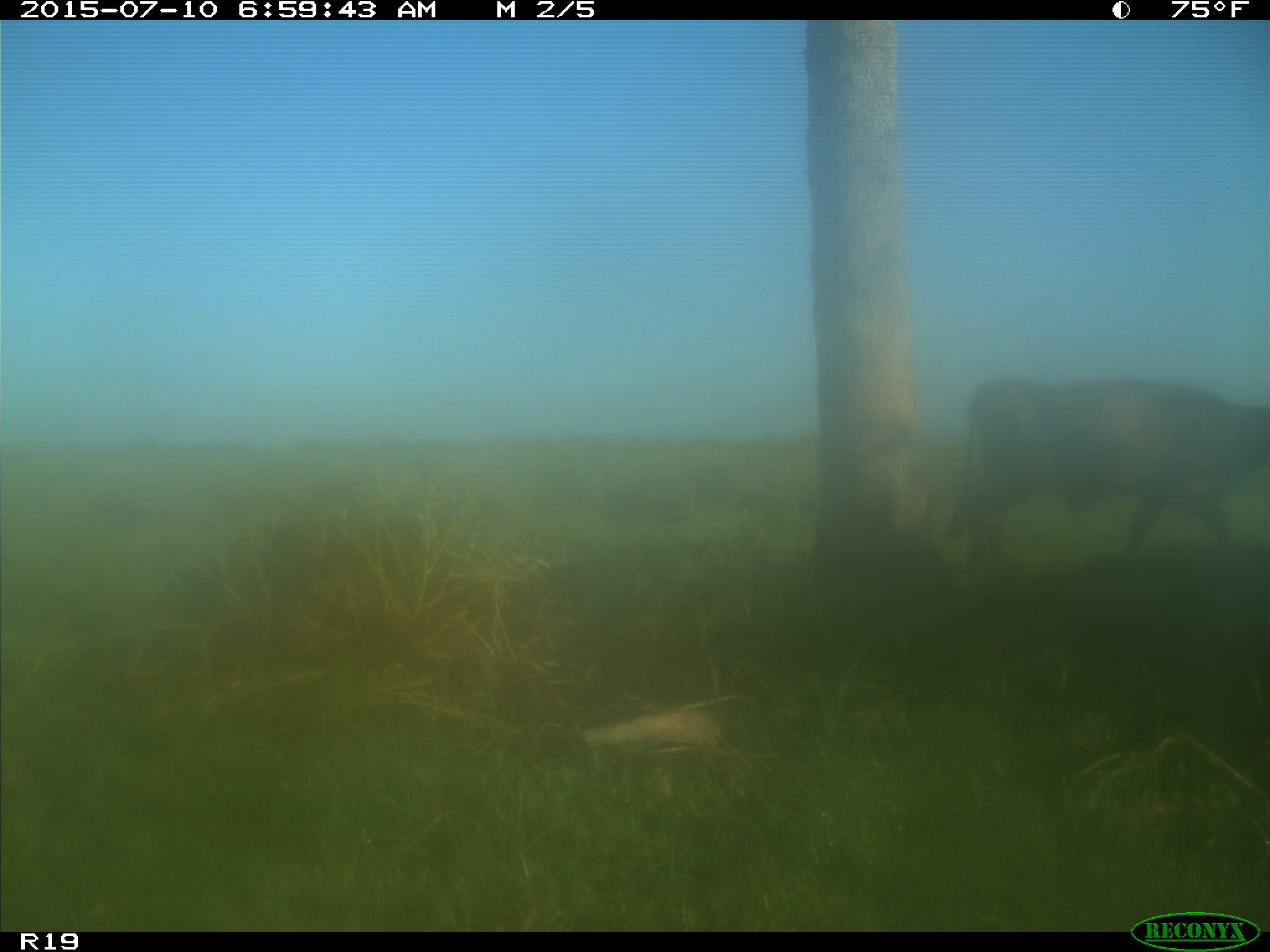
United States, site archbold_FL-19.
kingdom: Animalia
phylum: Chordata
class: Mammalia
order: Artiodactyla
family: Bovidae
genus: Bos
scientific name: Bos taurus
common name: domestic cow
Bos taurus (domestic cow).